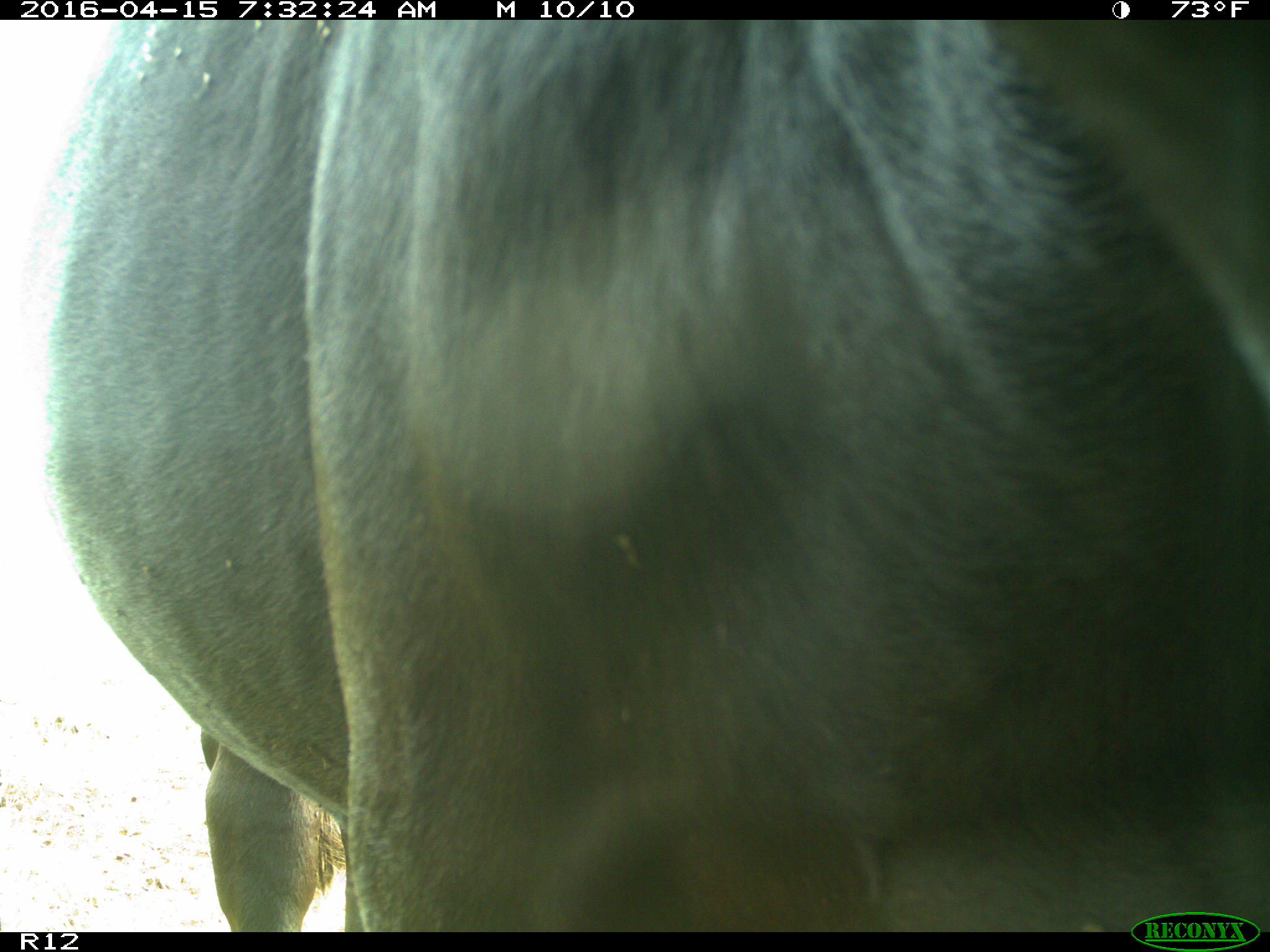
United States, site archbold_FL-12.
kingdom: Animalia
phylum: Chordata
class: Mammalia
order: Artiodactyla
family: Bovidae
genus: Bos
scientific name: Bos taurus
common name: domestic cow